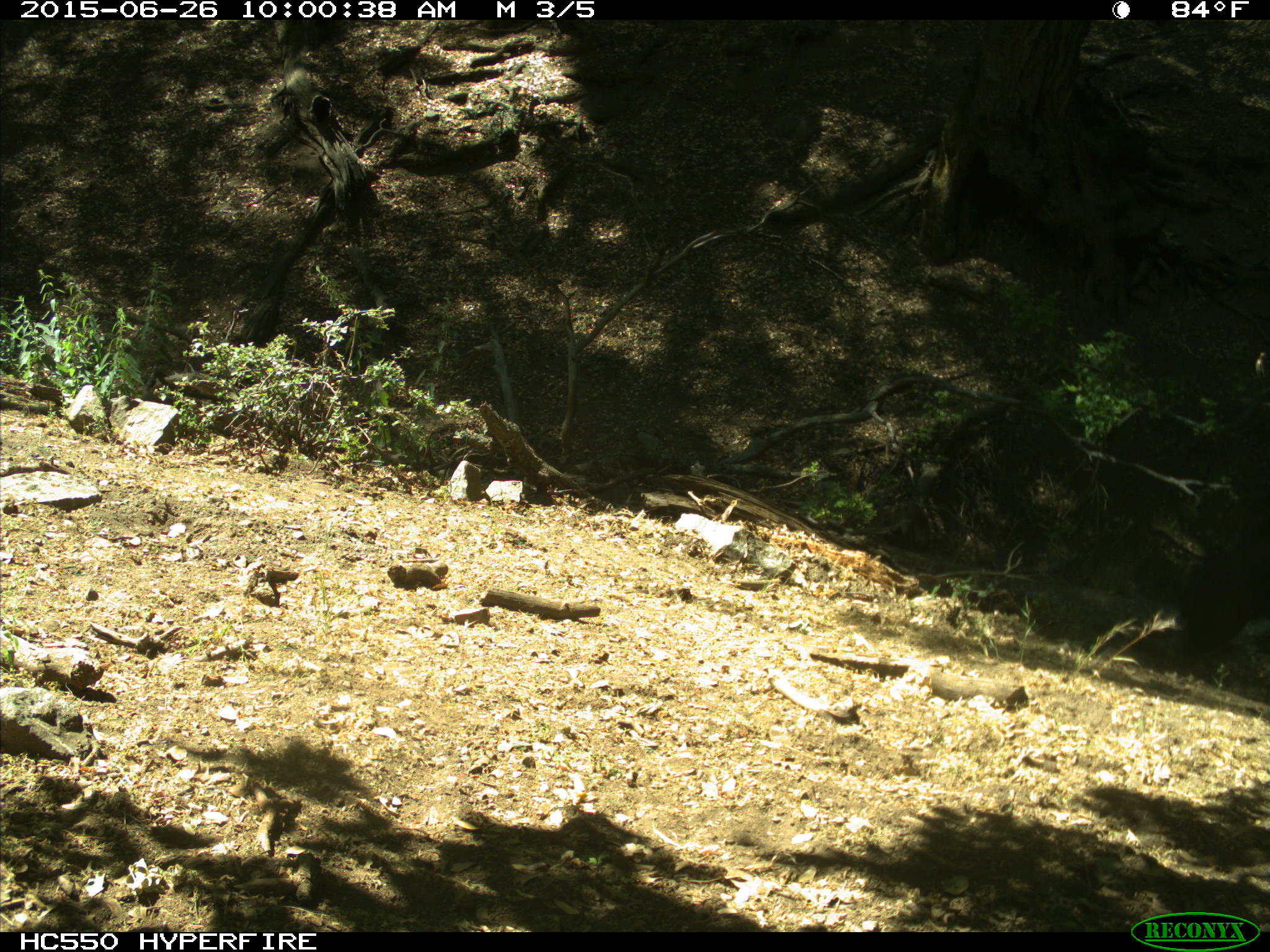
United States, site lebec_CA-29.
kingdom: Animalia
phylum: Chordata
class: Mammalia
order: Artiodactyla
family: Bovidae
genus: Bos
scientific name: Bos taurus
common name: domestic cow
Bos taurus (domestic cow).